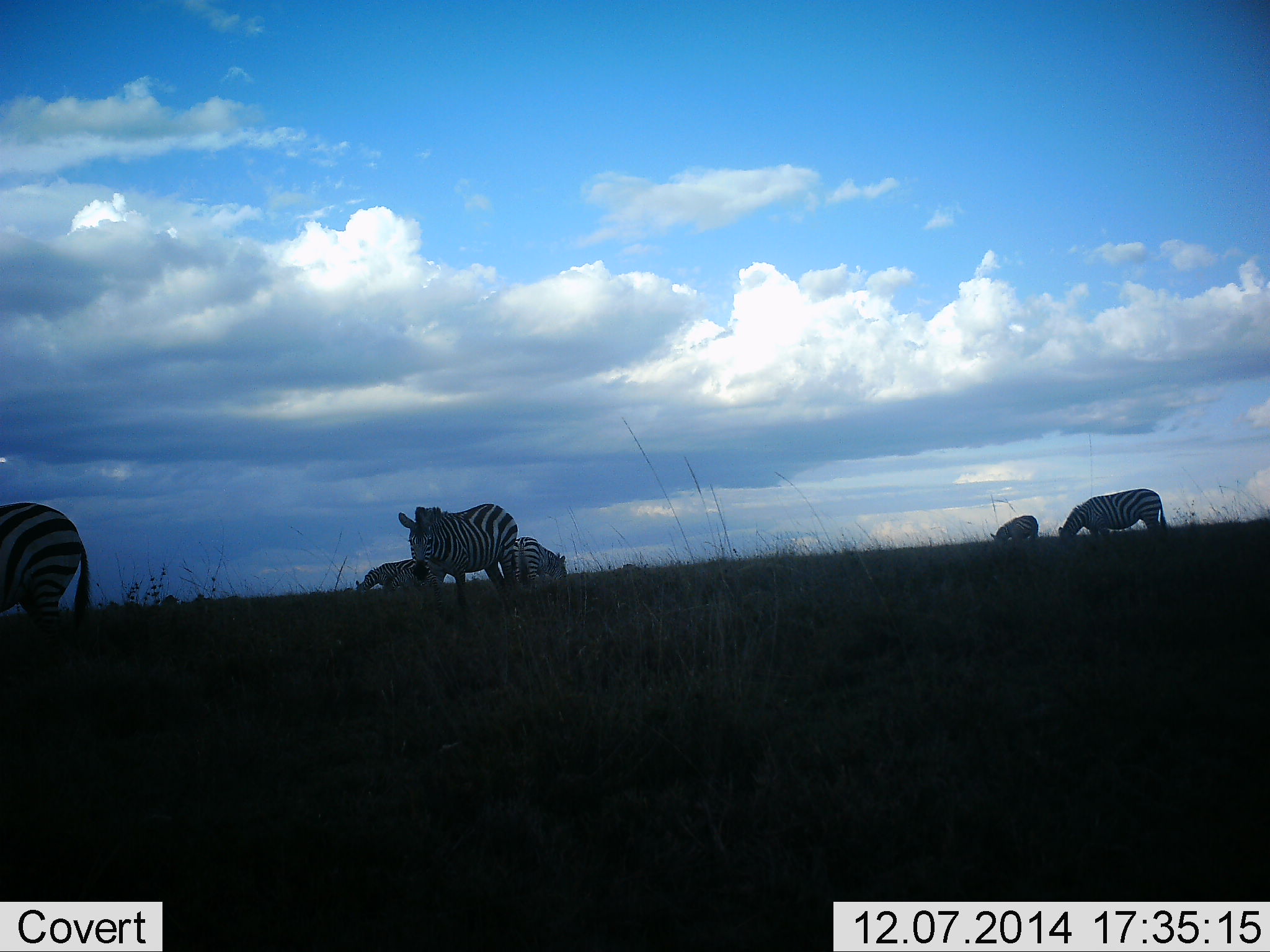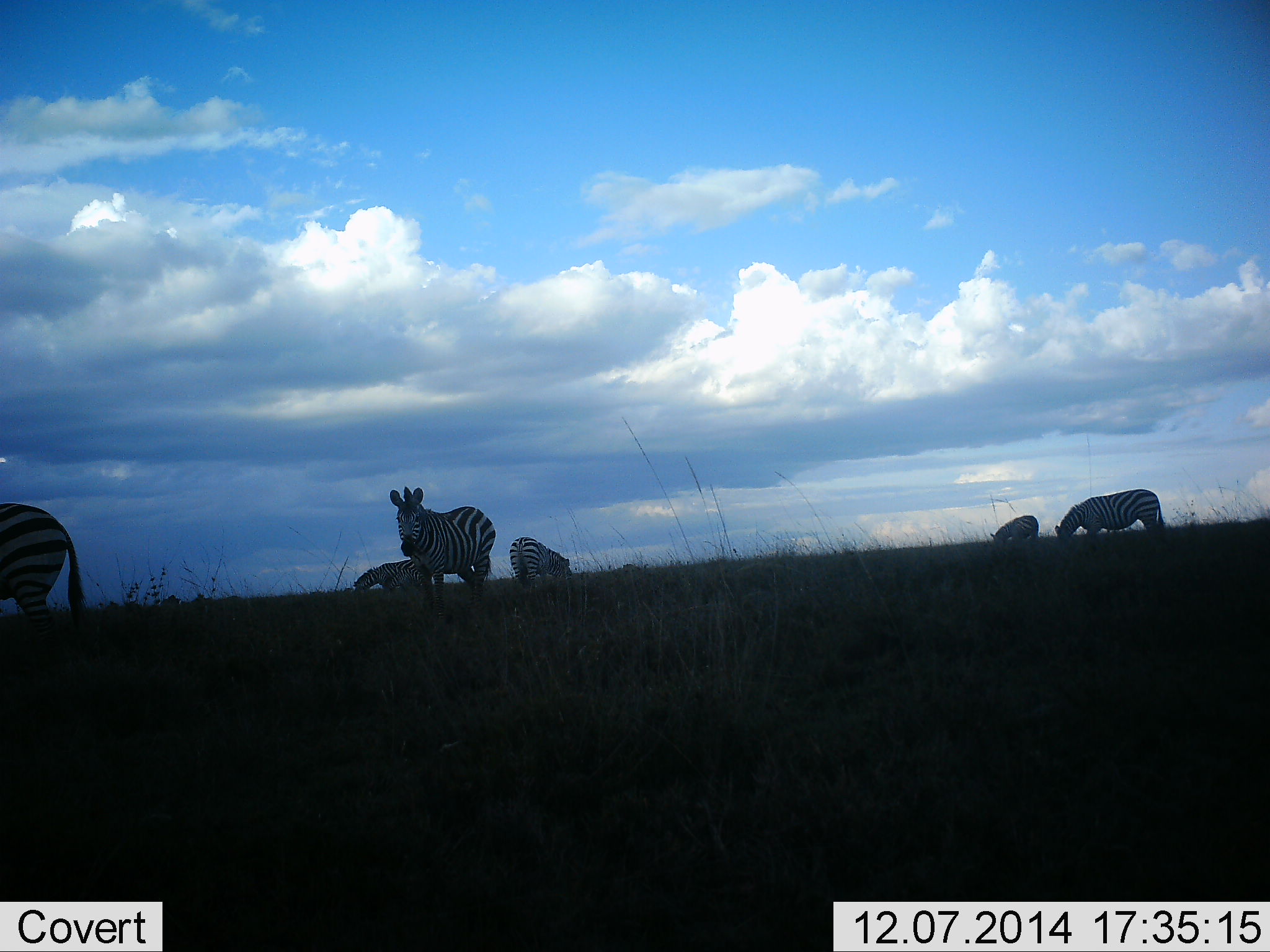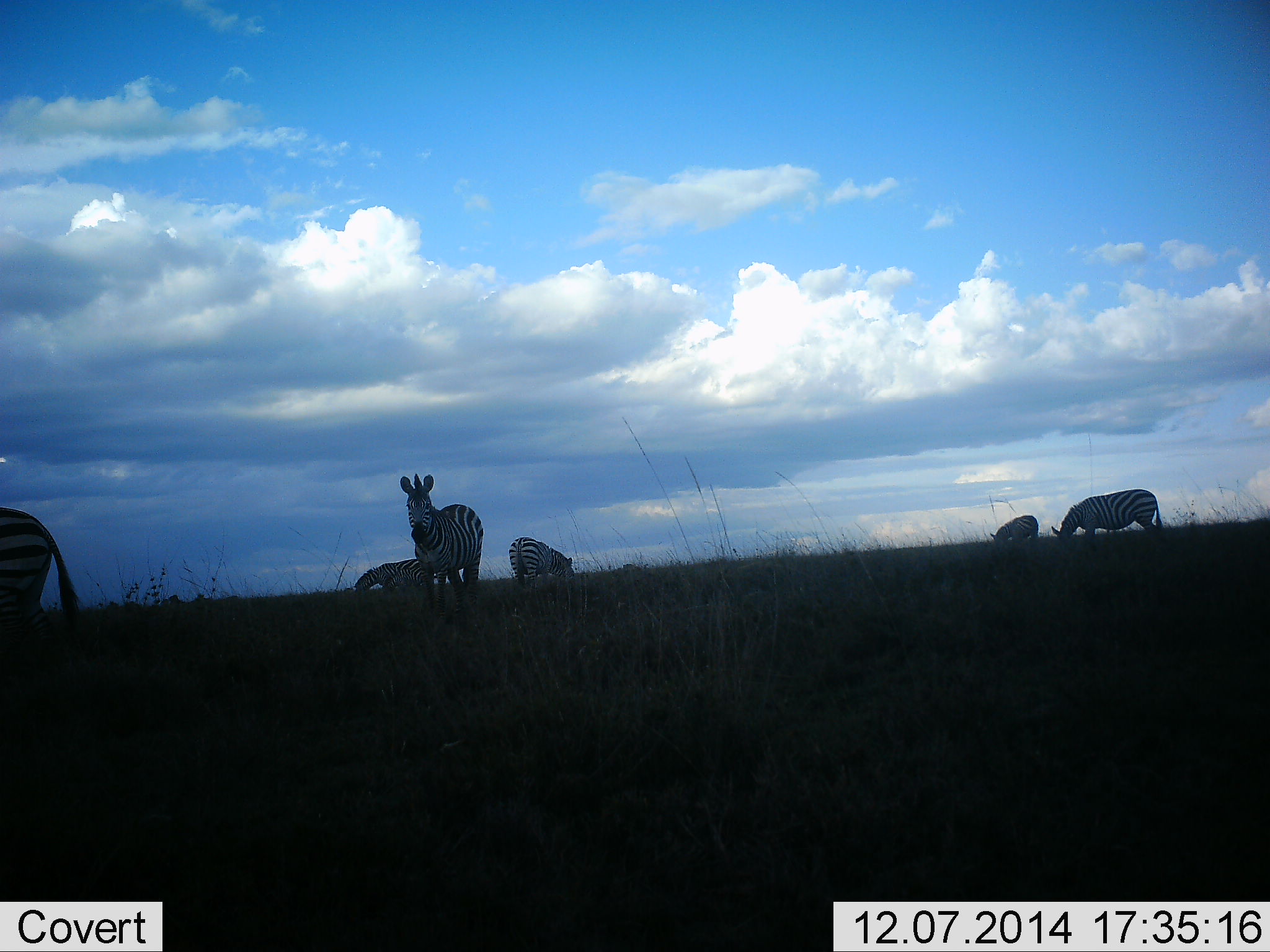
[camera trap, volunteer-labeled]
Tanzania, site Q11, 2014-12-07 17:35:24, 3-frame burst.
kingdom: Animalia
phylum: Chordata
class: Mammalia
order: Perissodactyla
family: Equidae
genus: Equus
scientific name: Equus quagga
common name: plains zebra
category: zebra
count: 6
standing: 50%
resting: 10%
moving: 20%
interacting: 0%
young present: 0%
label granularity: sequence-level